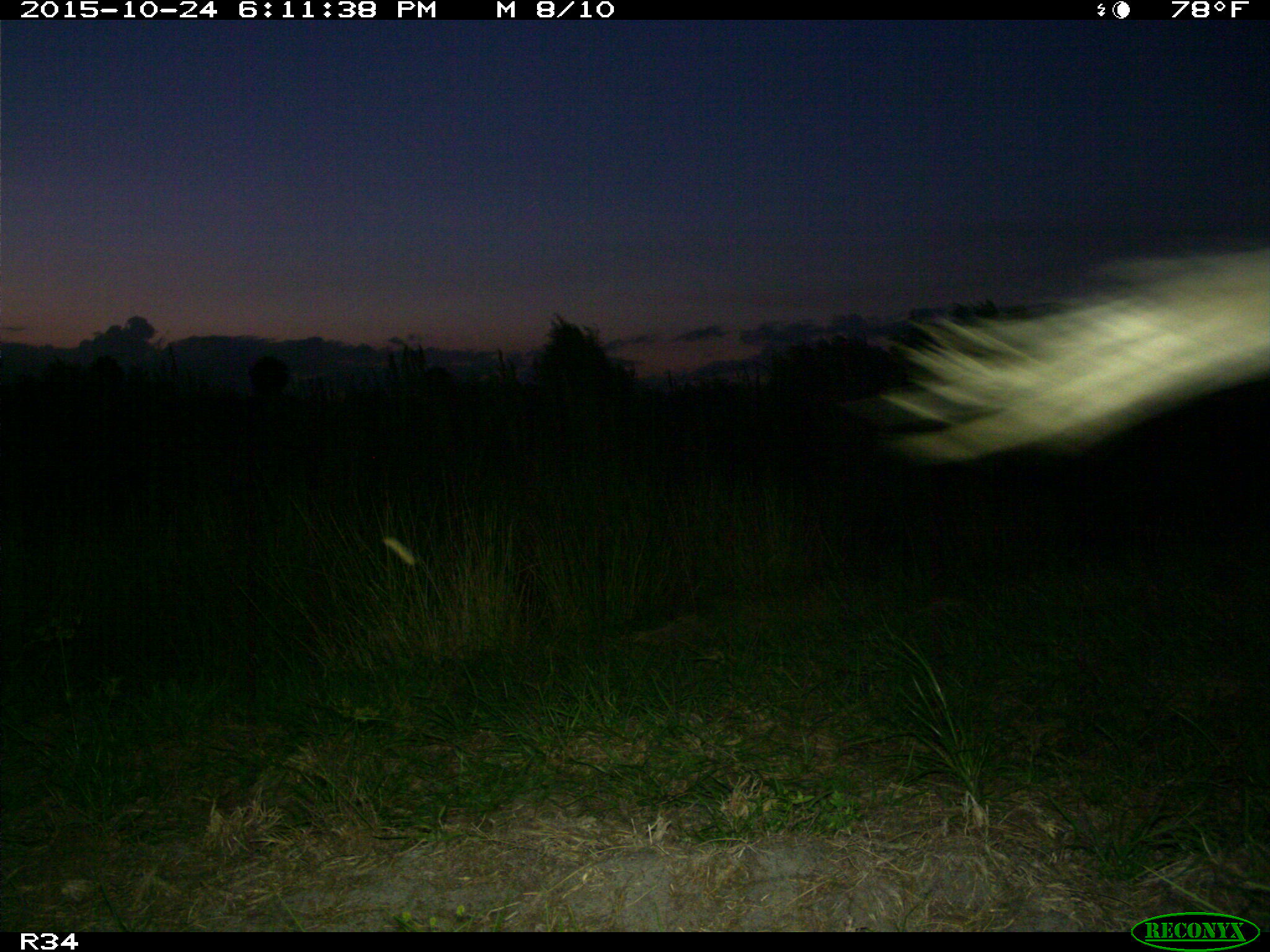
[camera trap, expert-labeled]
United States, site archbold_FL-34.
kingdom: Animalia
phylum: Chordata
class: Mammalia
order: Artiodactyla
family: Bovidae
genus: Bos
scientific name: Bos taurus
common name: domestic cow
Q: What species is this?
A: Bos taurus (domestic cow).